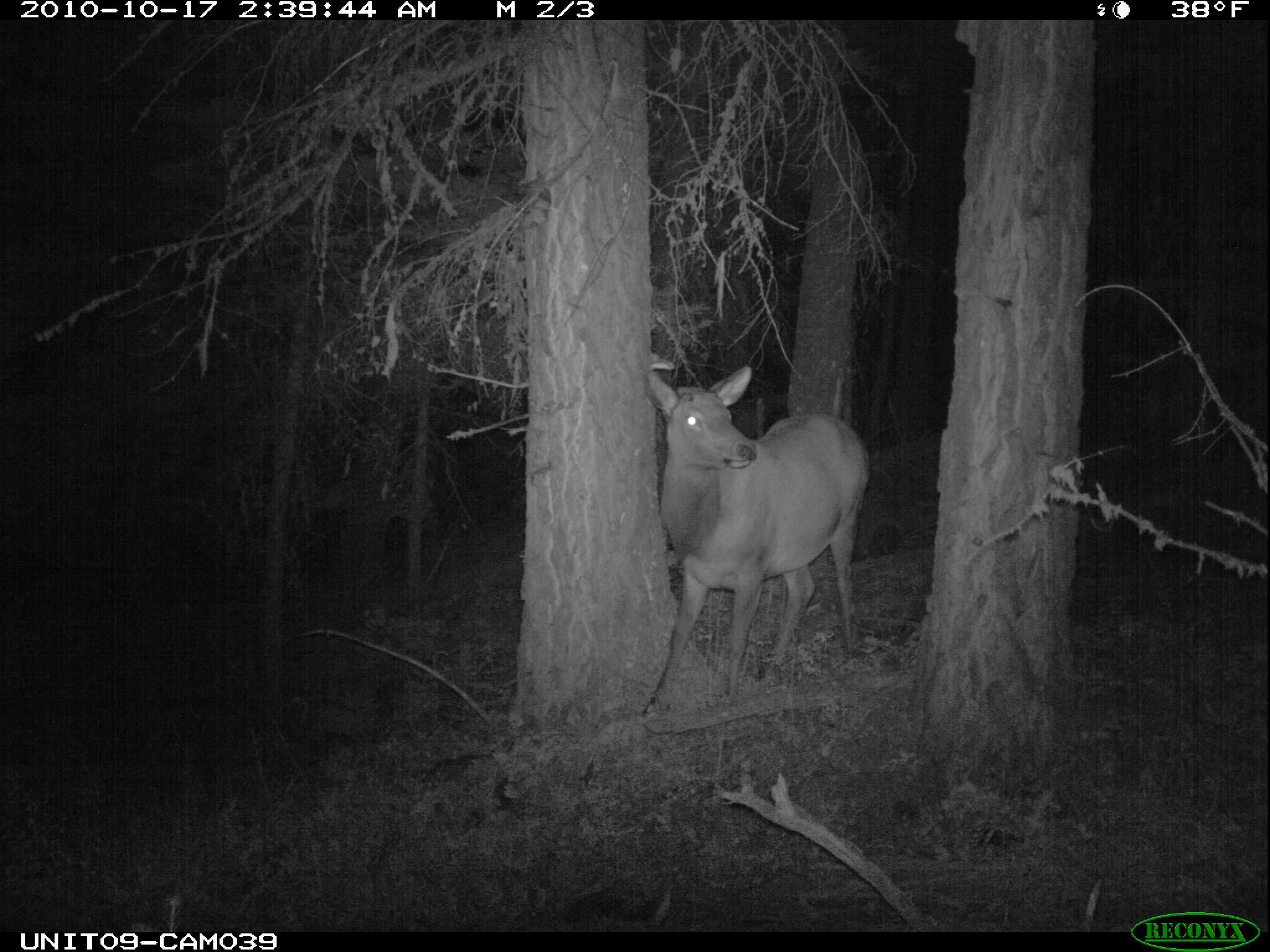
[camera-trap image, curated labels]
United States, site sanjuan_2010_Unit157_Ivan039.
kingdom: Animalia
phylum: Chordata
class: Mammalia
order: Artiodactyla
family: Cervidae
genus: Cervus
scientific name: Cervus elaphus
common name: red deer